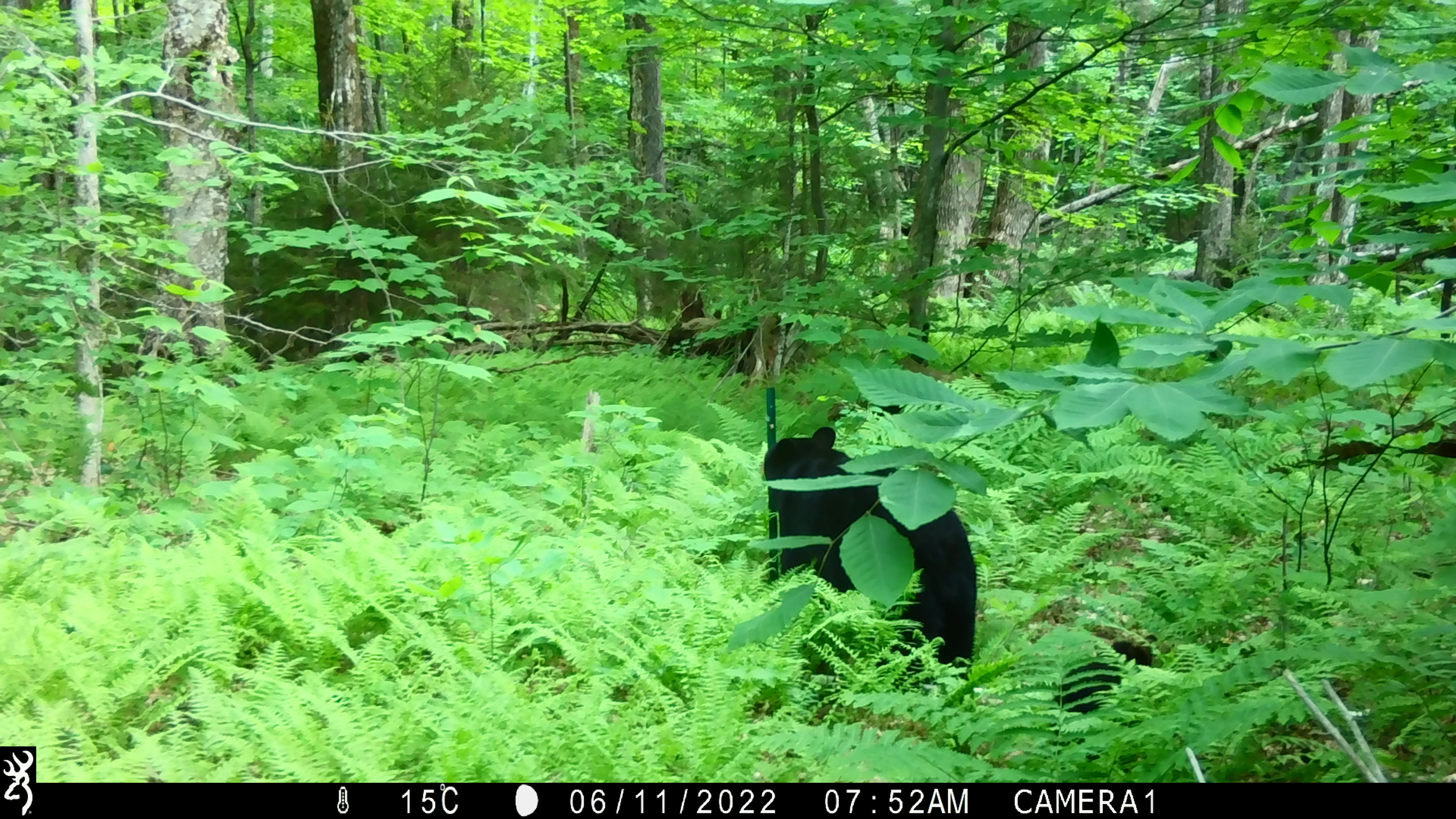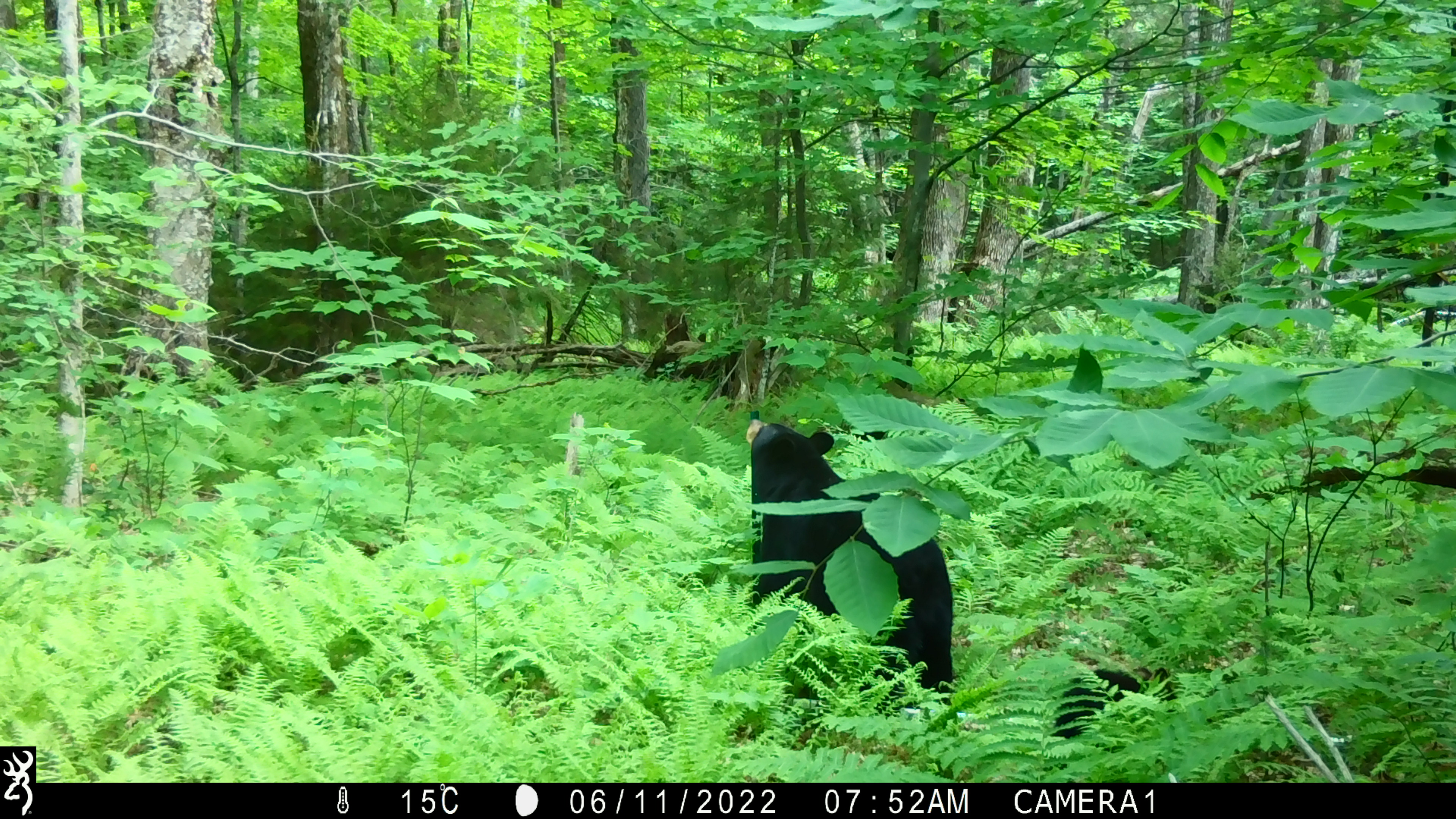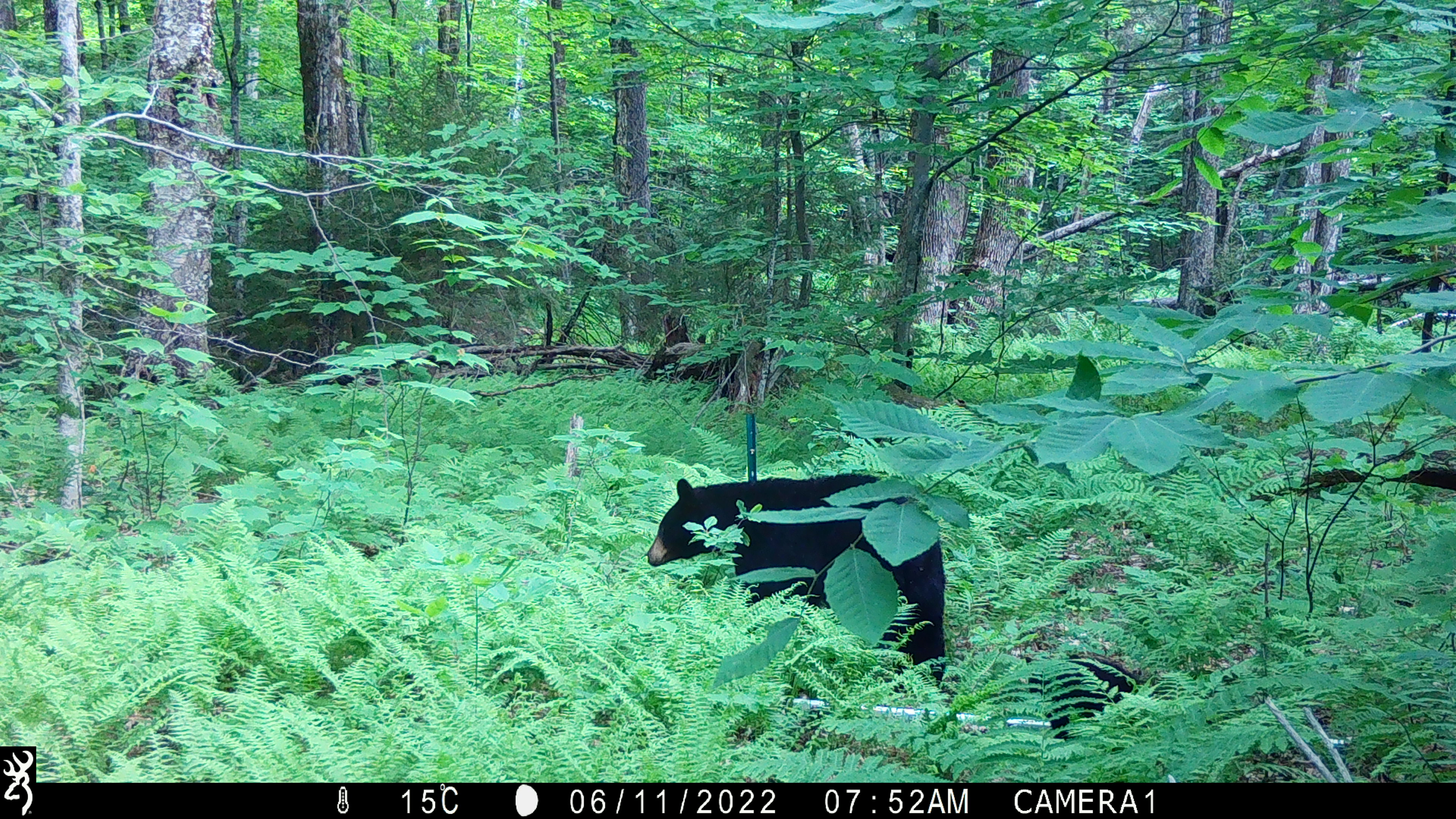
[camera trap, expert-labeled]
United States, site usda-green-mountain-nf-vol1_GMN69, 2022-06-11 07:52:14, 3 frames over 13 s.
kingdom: Animalia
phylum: Chordata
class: Mammalia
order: Carnivora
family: Ursidae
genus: Ursus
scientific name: Ursus americanus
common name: black bear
Black bear (Ursus americanus).